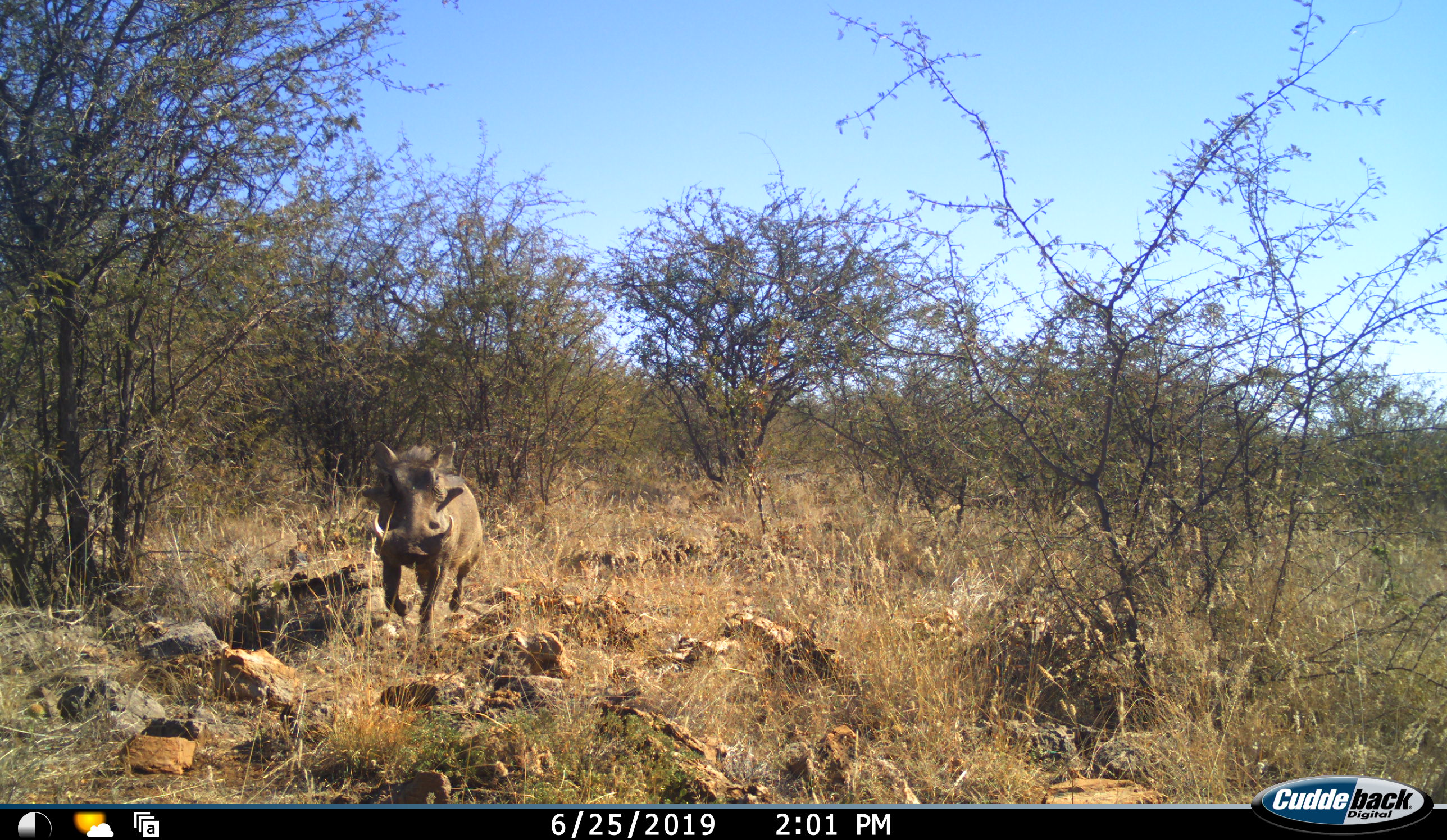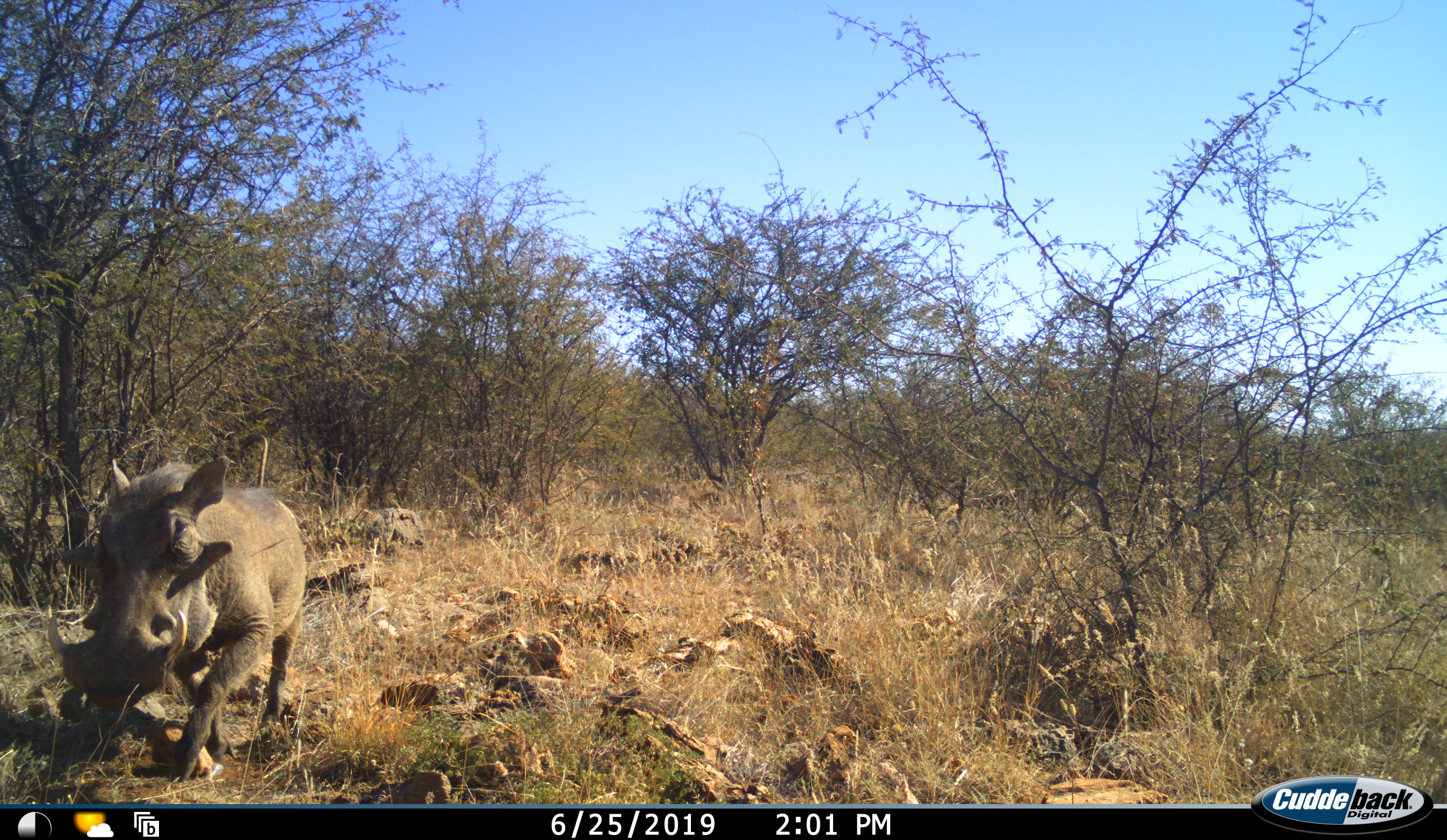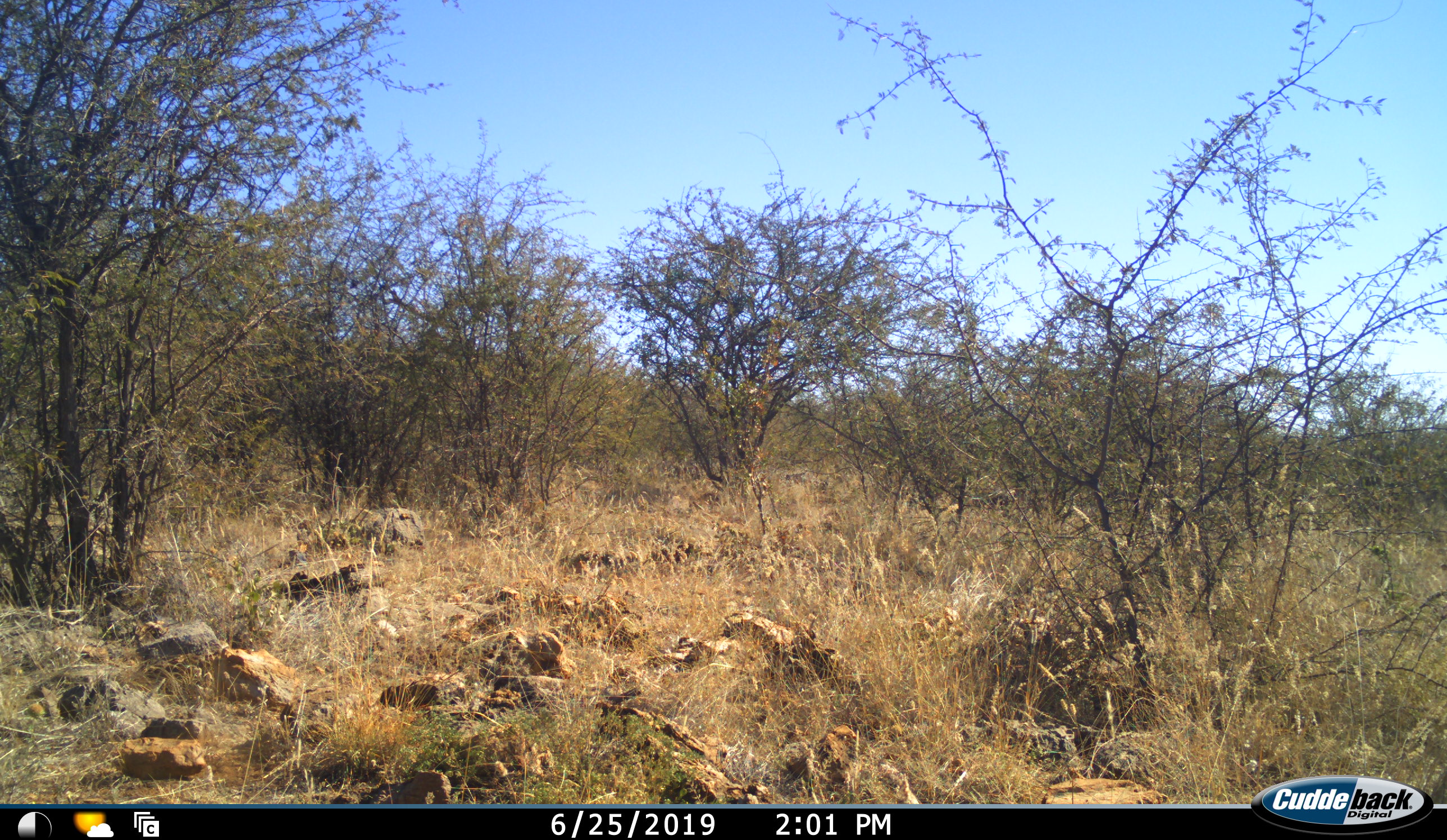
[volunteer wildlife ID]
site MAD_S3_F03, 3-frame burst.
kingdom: Animalia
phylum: Chordata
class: Mammalia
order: Artiodactyla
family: Suidae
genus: Phacochoerus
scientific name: Phacochoerus africanus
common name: warthog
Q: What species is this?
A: Warthog (Phacochoerus africanus).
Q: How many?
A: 1.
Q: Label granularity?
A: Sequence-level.